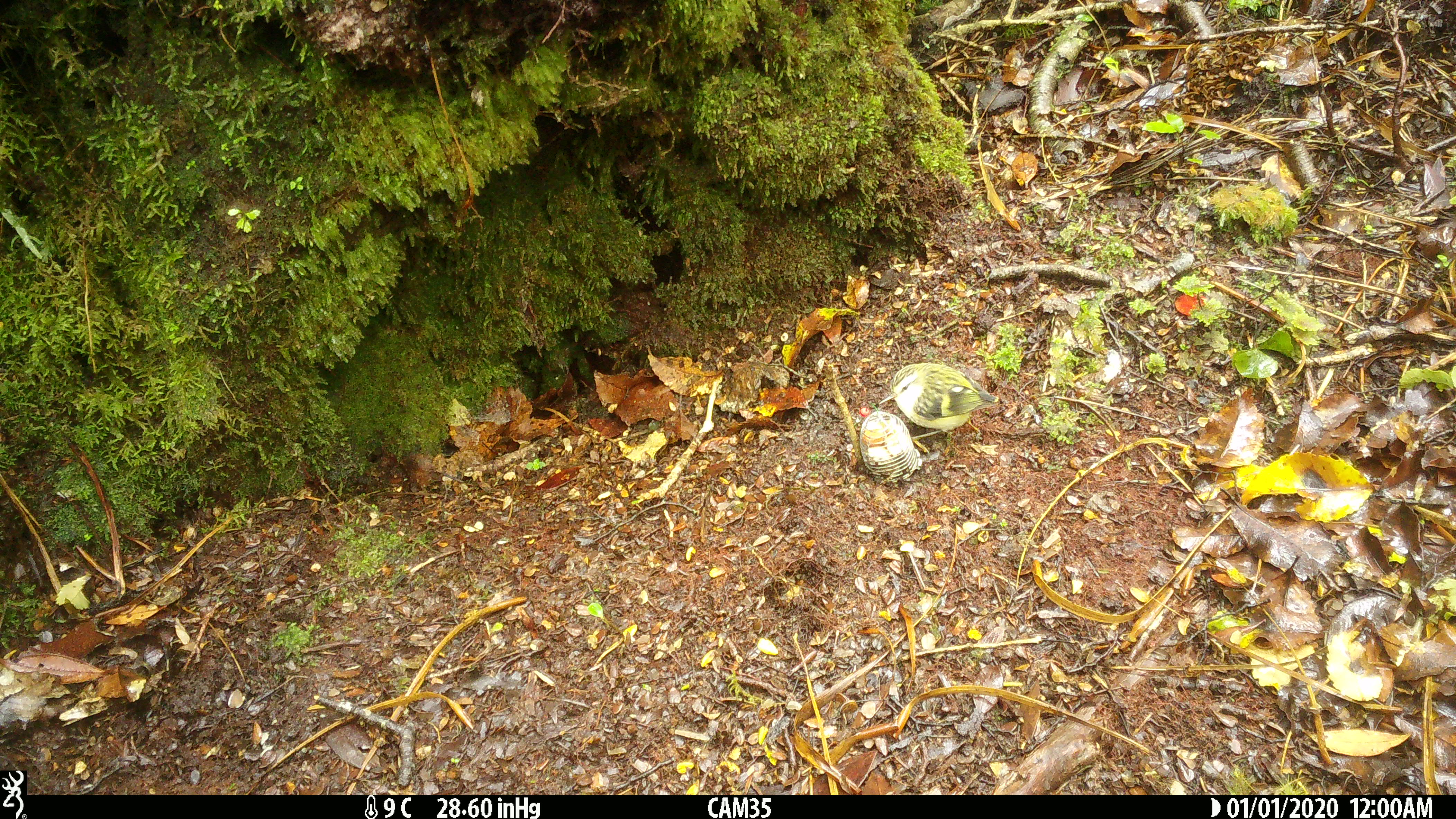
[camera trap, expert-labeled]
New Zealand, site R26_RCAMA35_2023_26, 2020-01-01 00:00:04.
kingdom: Animalia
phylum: Chordata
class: Aves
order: Passeriformes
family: Acanthisittidae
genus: Acanthisitta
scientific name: Acanthisitta chloris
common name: rifleman